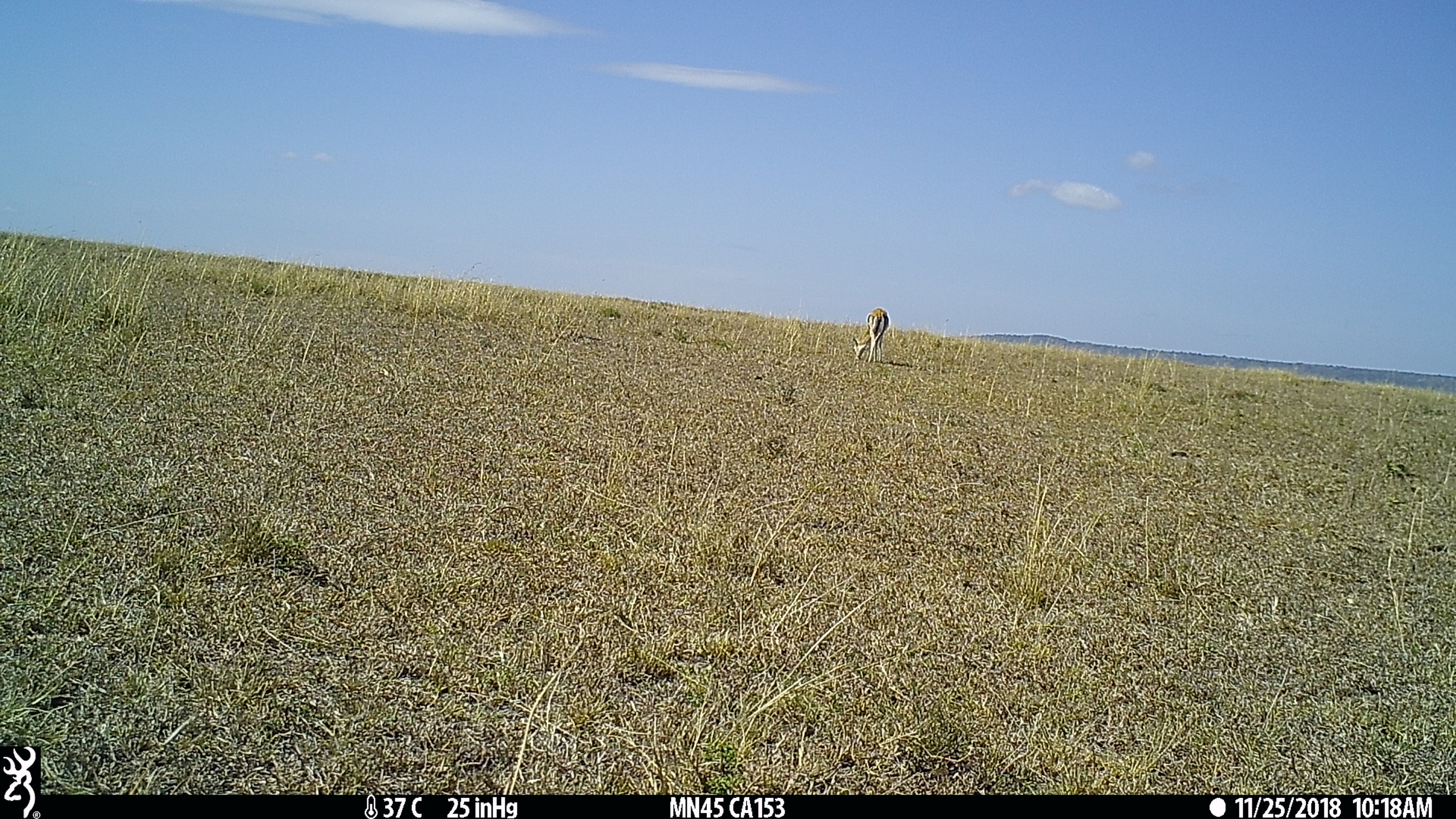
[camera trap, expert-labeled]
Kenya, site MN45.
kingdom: Animalia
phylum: Chordata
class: Mammalia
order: Artiodactyla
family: Bovidae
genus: Eudorcas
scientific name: Eudorcas thomsonii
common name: thomon's gazelle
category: gazelle thomsons